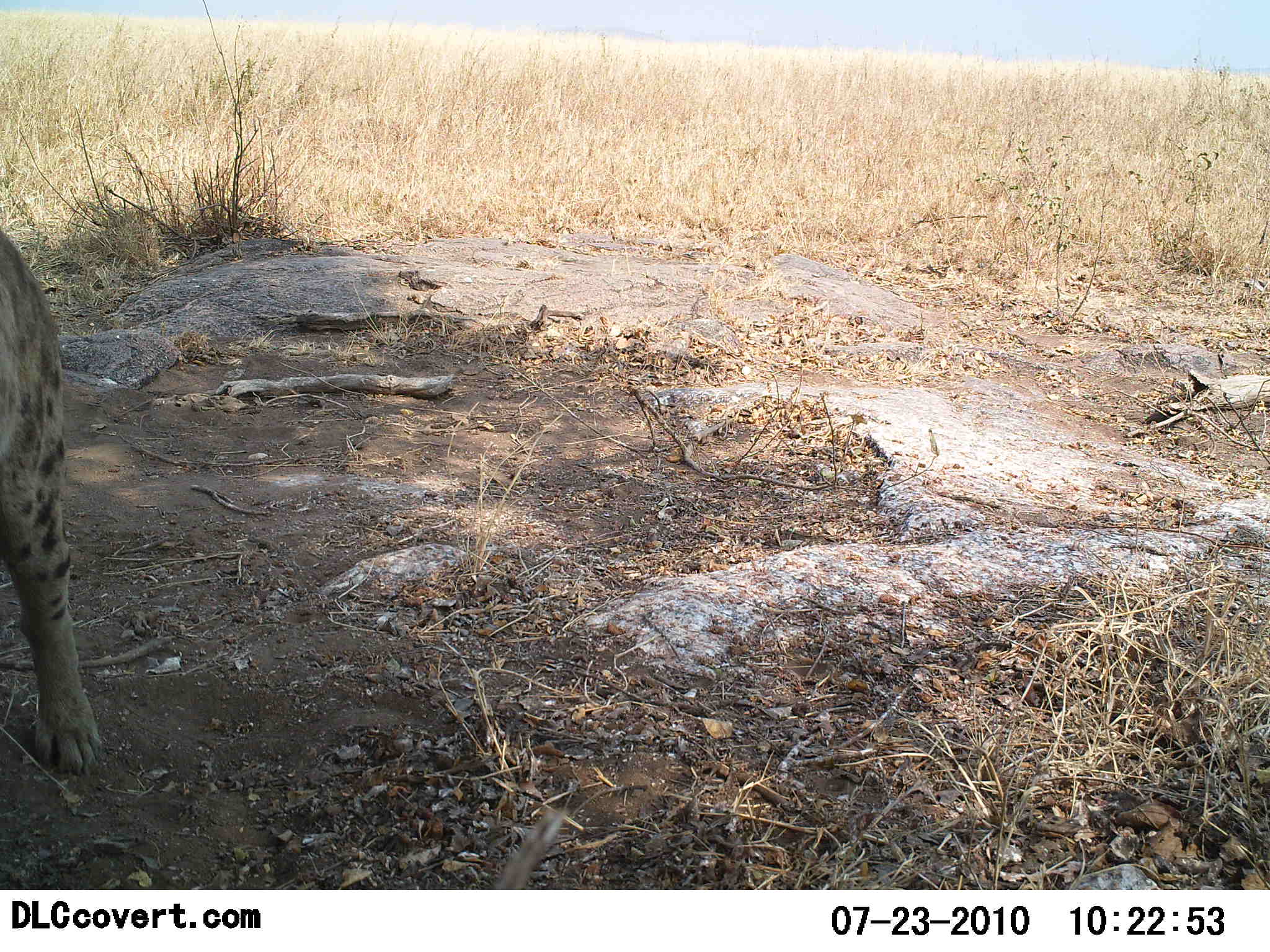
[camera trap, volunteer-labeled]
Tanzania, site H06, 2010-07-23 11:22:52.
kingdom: Animalia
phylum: Chordata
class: Mammalia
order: Carnivora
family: Hyaenidae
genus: Crocuta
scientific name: Crocuta crocuta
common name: spotted hyena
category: hyenaspotted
Hyenaspotted (spotted hyena) (Crocuta crocuta), count 1. Behavior (volunteer vote fractions): standing 92%, resting 0%, moving 8%, interacting 0%. Young present (vote fraction): 0%. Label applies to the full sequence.